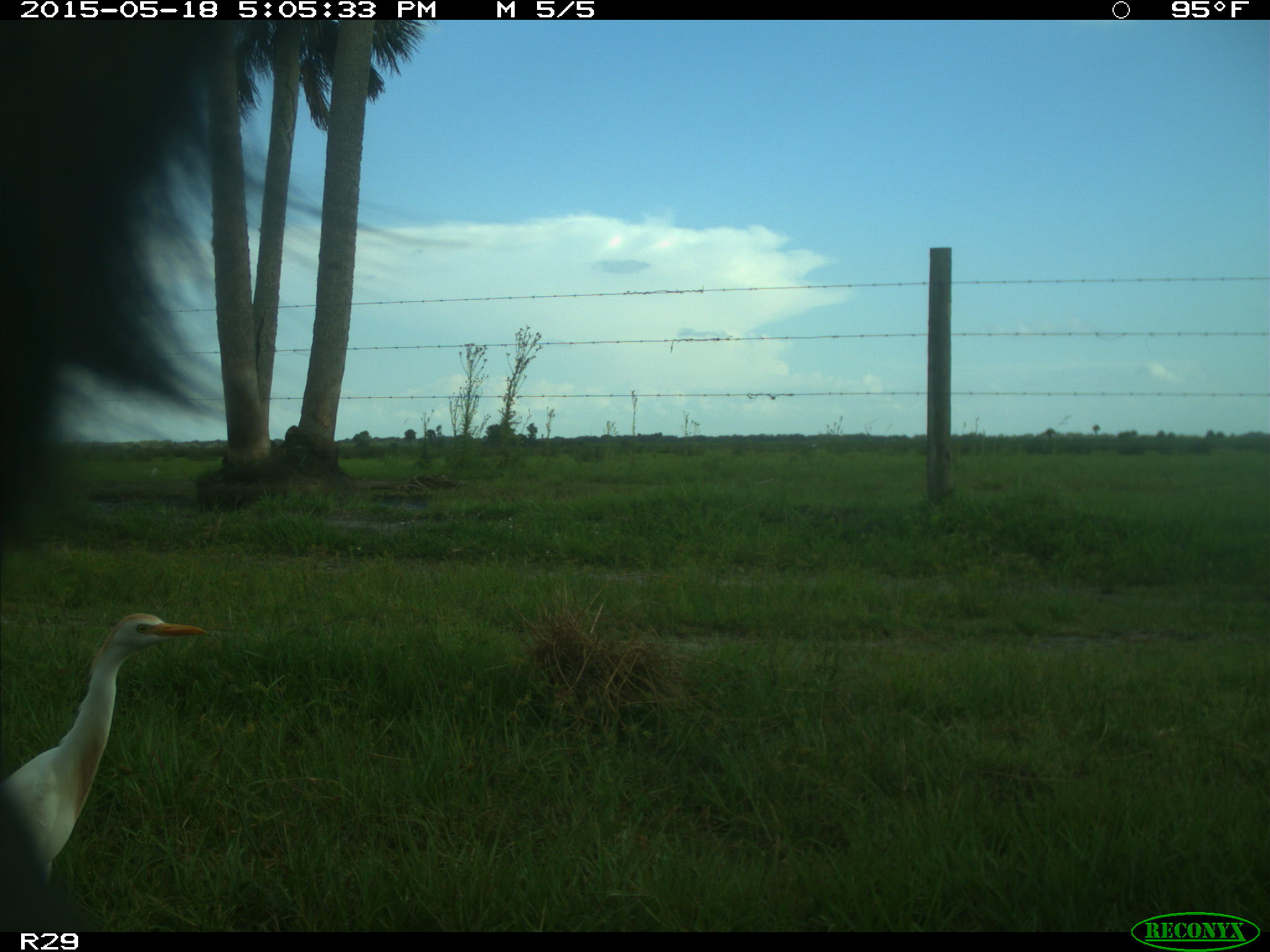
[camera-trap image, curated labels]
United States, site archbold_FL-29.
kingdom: Animalia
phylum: Chordata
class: Mammalia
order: Artiodactyla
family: Bovidae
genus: Bos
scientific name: Bos taurus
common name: domestic cow